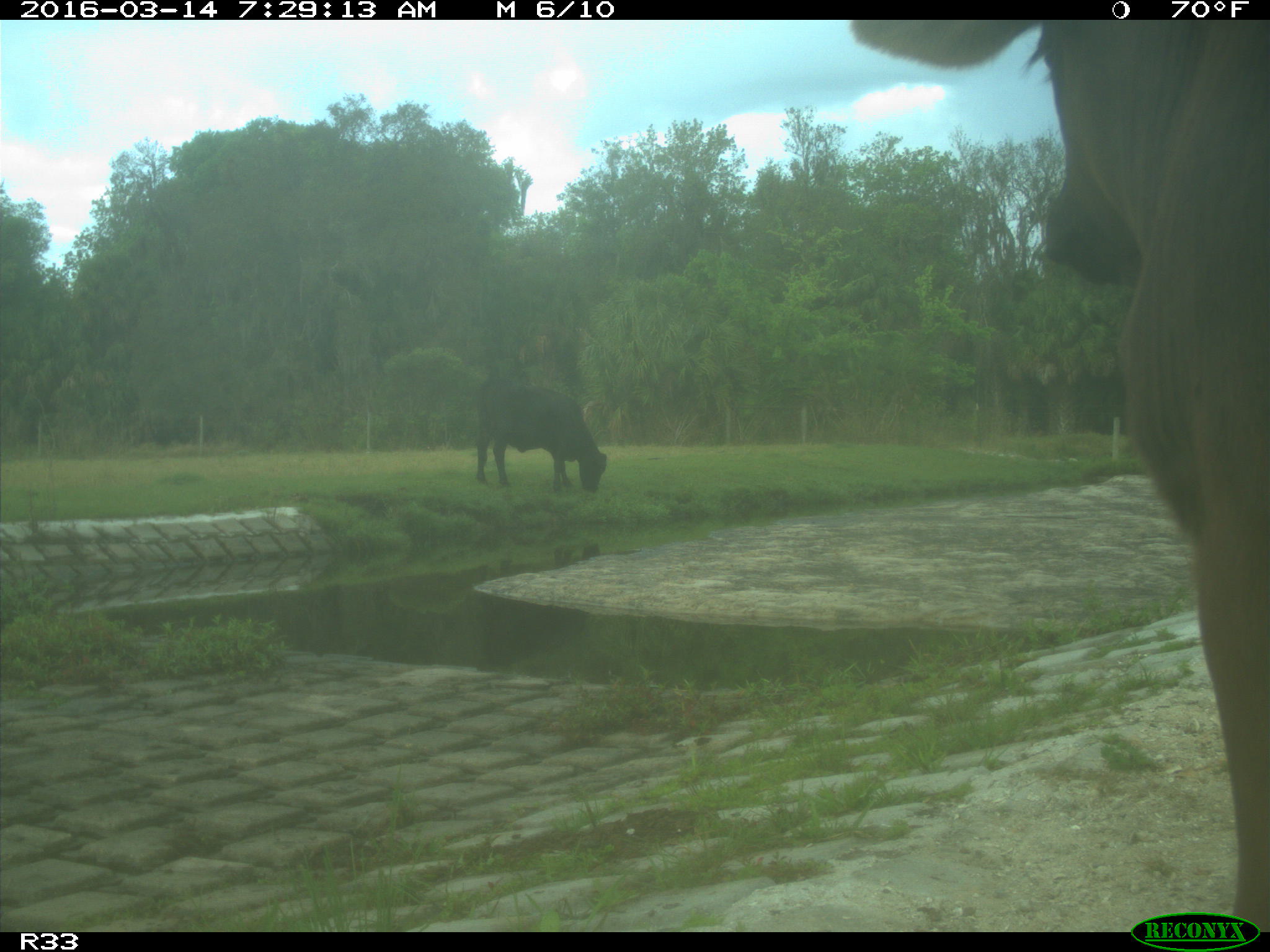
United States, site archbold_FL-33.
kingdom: Animalia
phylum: Chordata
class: Mammalia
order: Artiodactyla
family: Bovidae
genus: Bos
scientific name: Bos taurus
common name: domestic cow